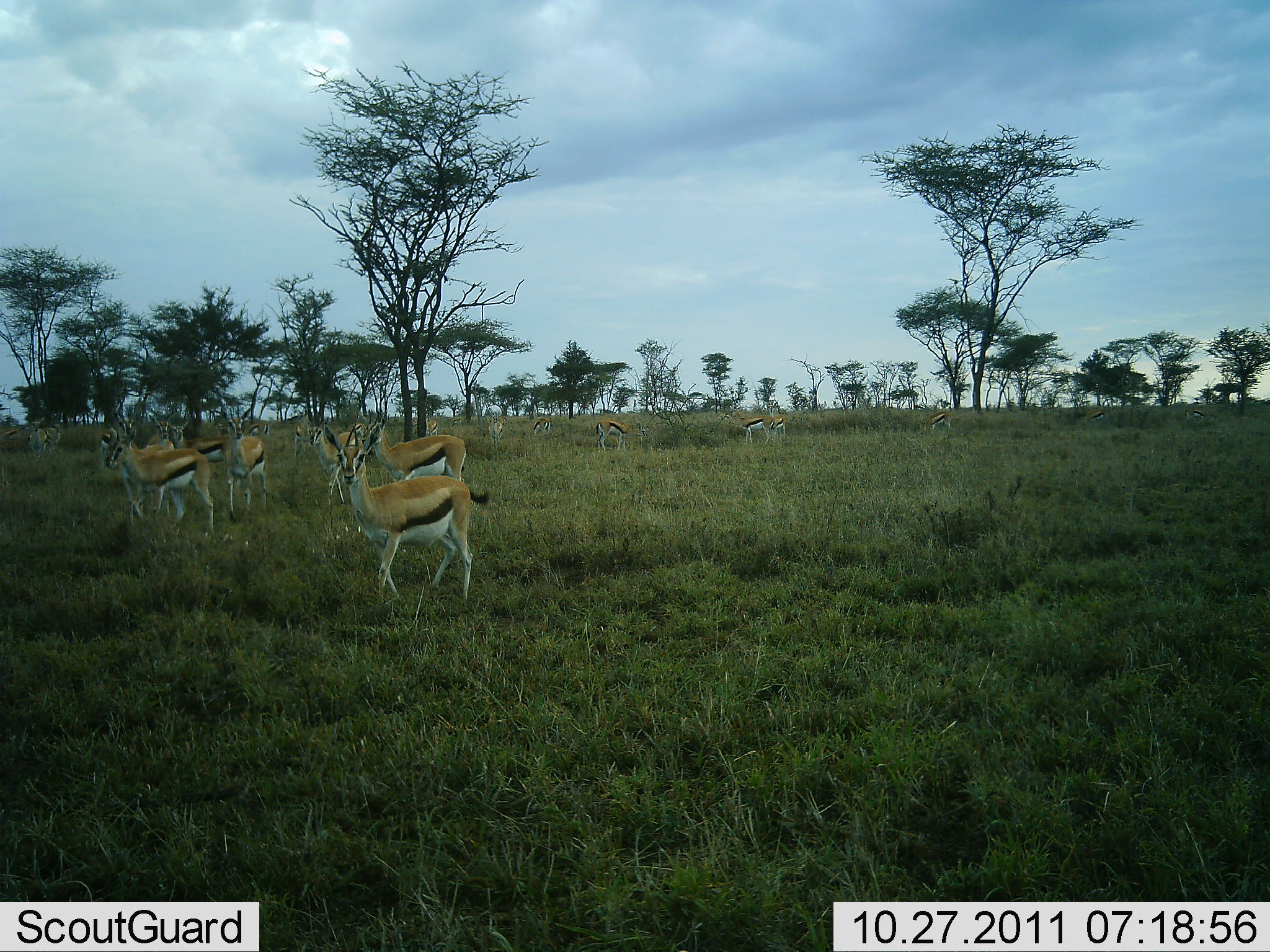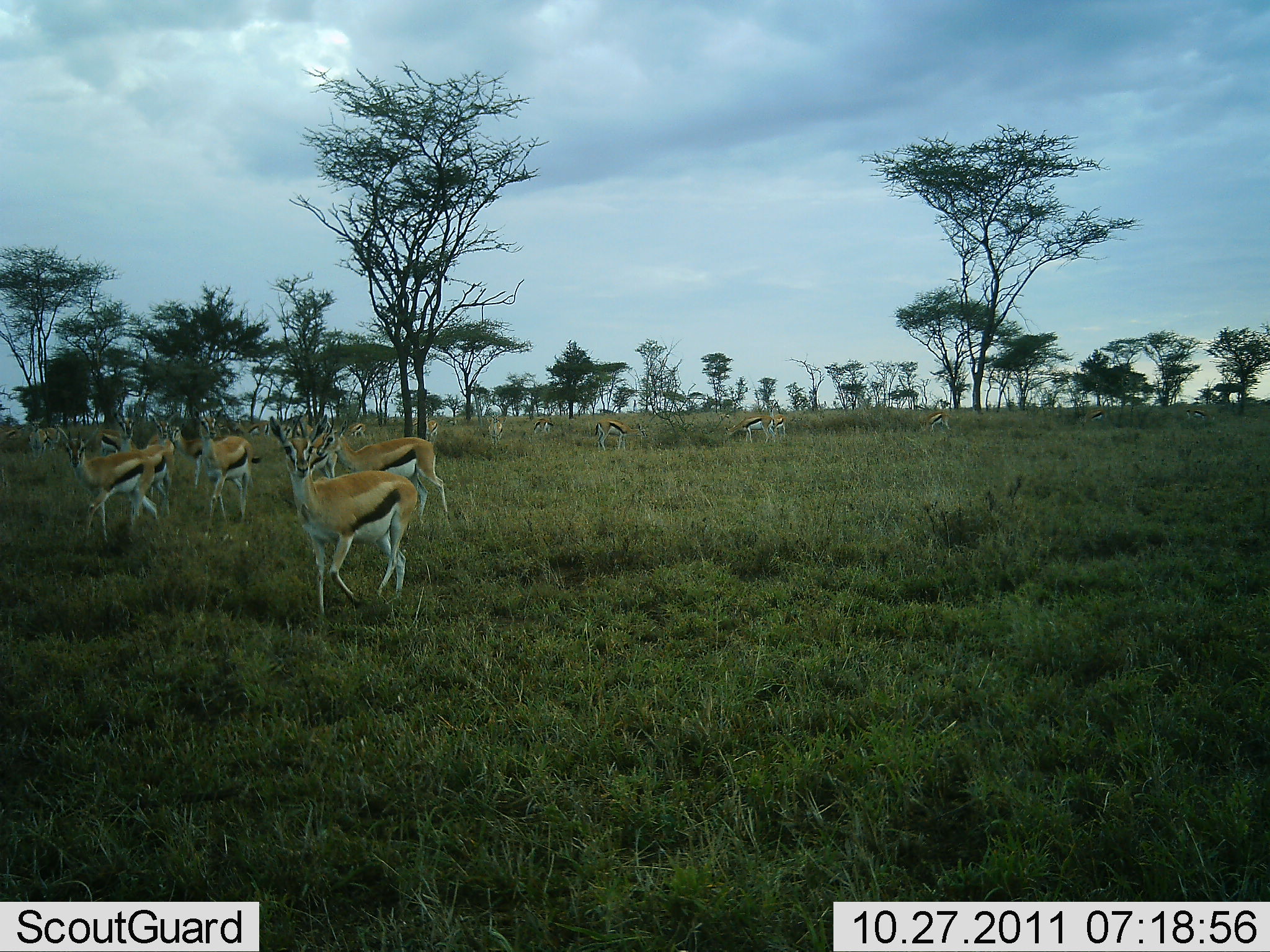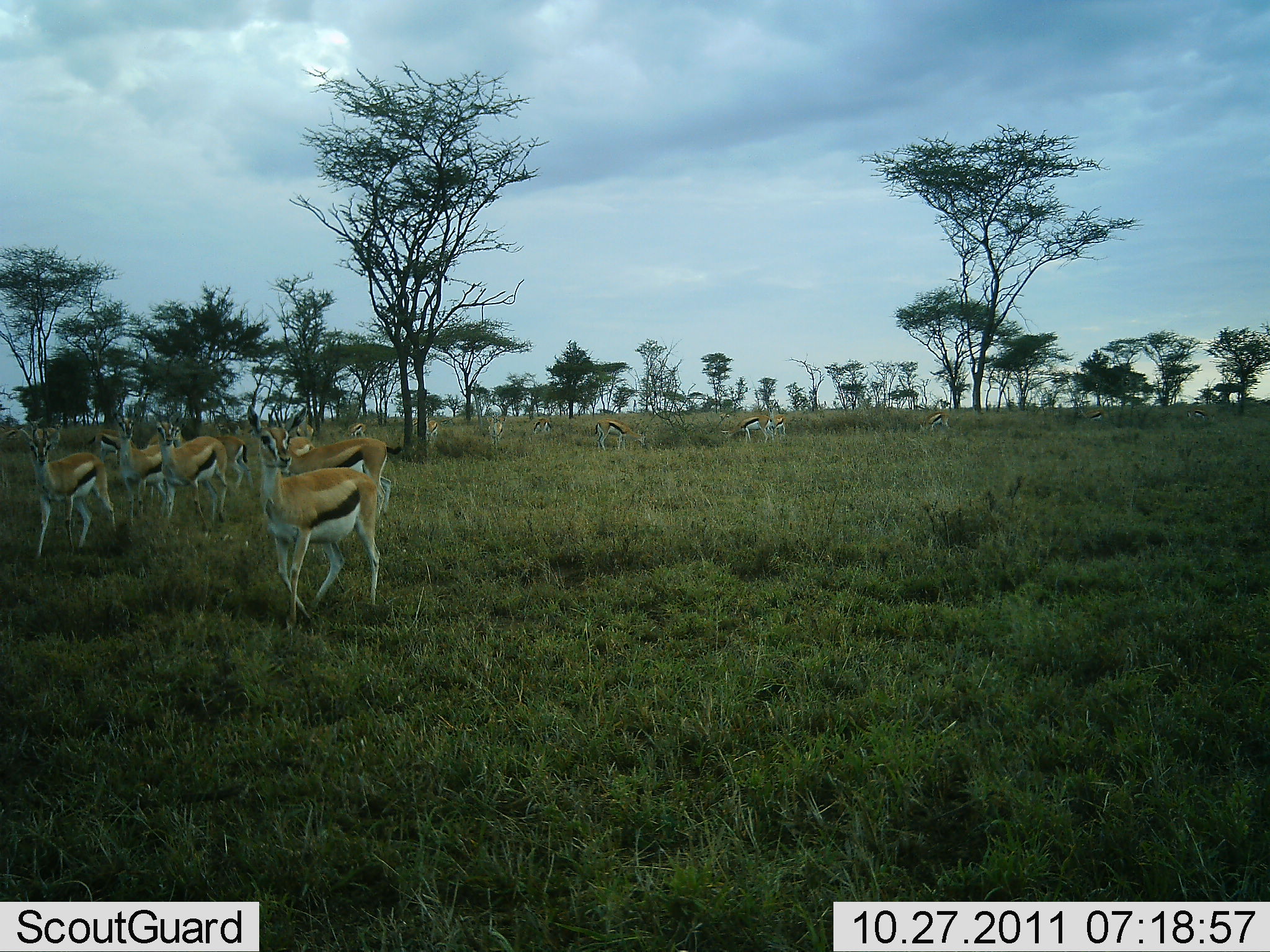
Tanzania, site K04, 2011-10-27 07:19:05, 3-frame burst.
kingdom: Animalia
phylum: Chordata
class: Mammalia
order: Artiodactyla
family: Bovidae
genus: Eudorcas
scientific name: Eudorcas thomsonii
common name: thomson's gazelle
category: gazellethomsons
Gazellethomsons (thomson's gazelle) (Eudorcas thomsonii), count 11-50. Behavior (volunteer vote fractions): standing 71%, resting 0%, moving 86%, interacting 0%. Young present (vote fraction): 0%. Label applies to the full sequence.